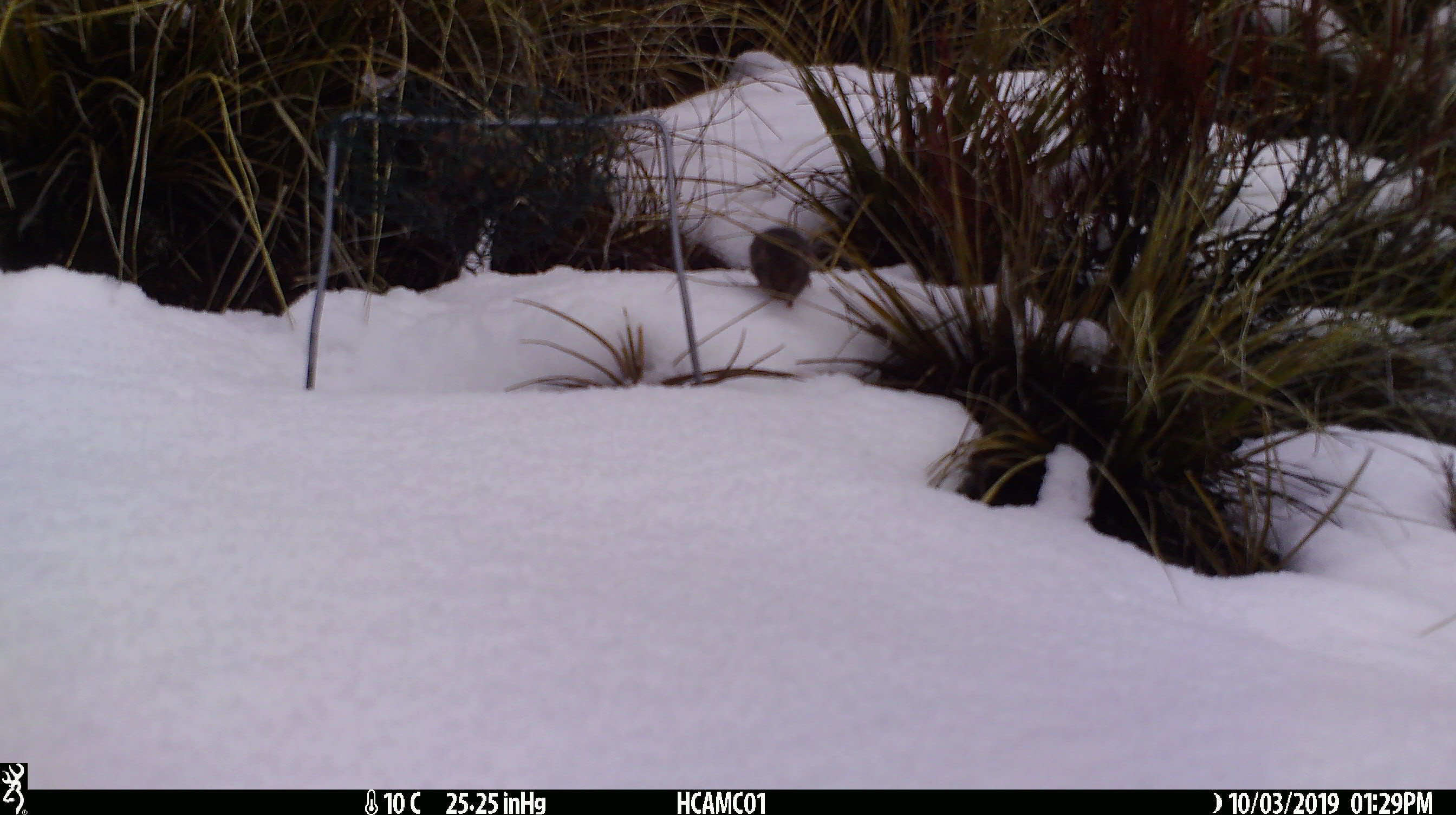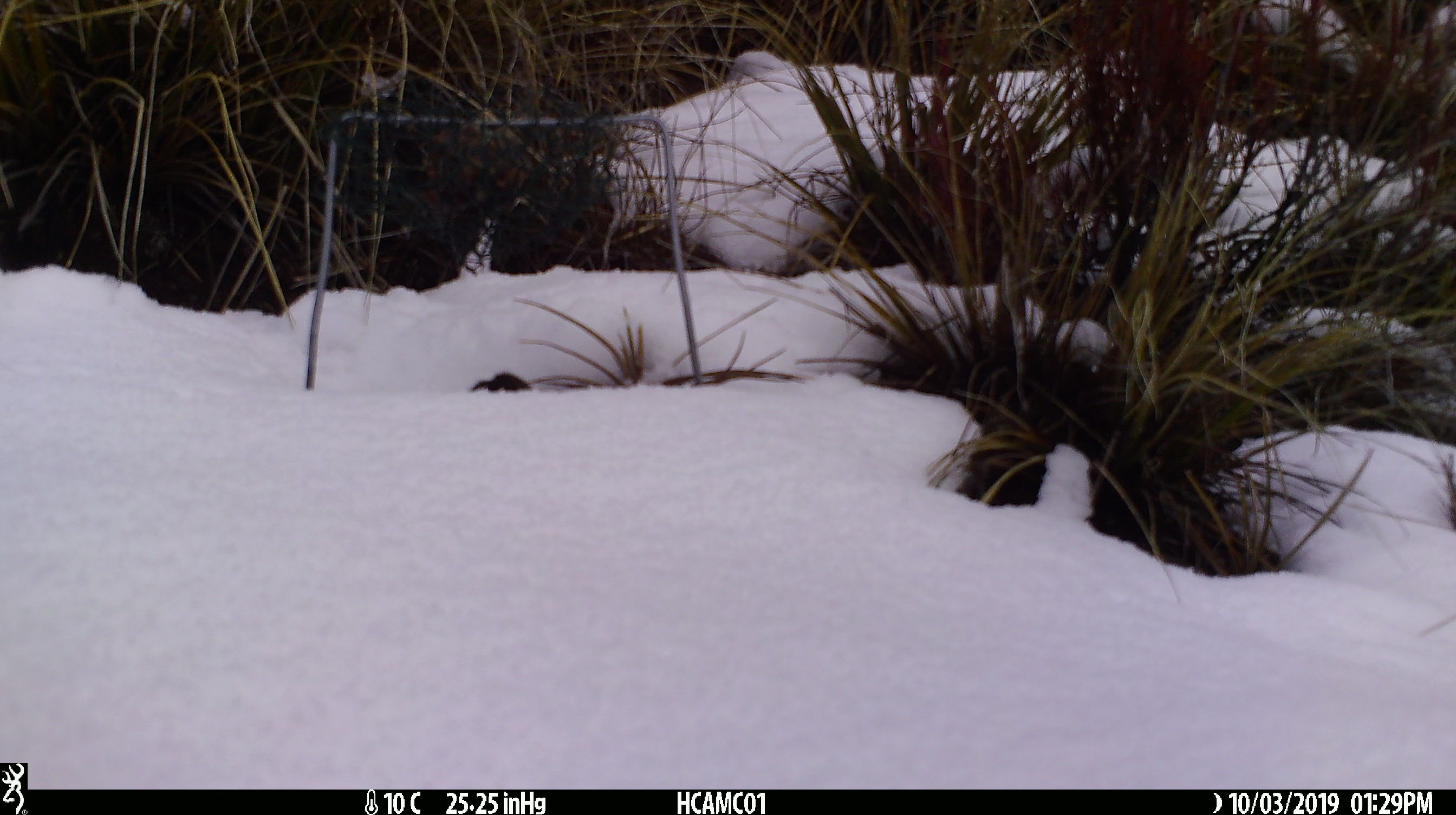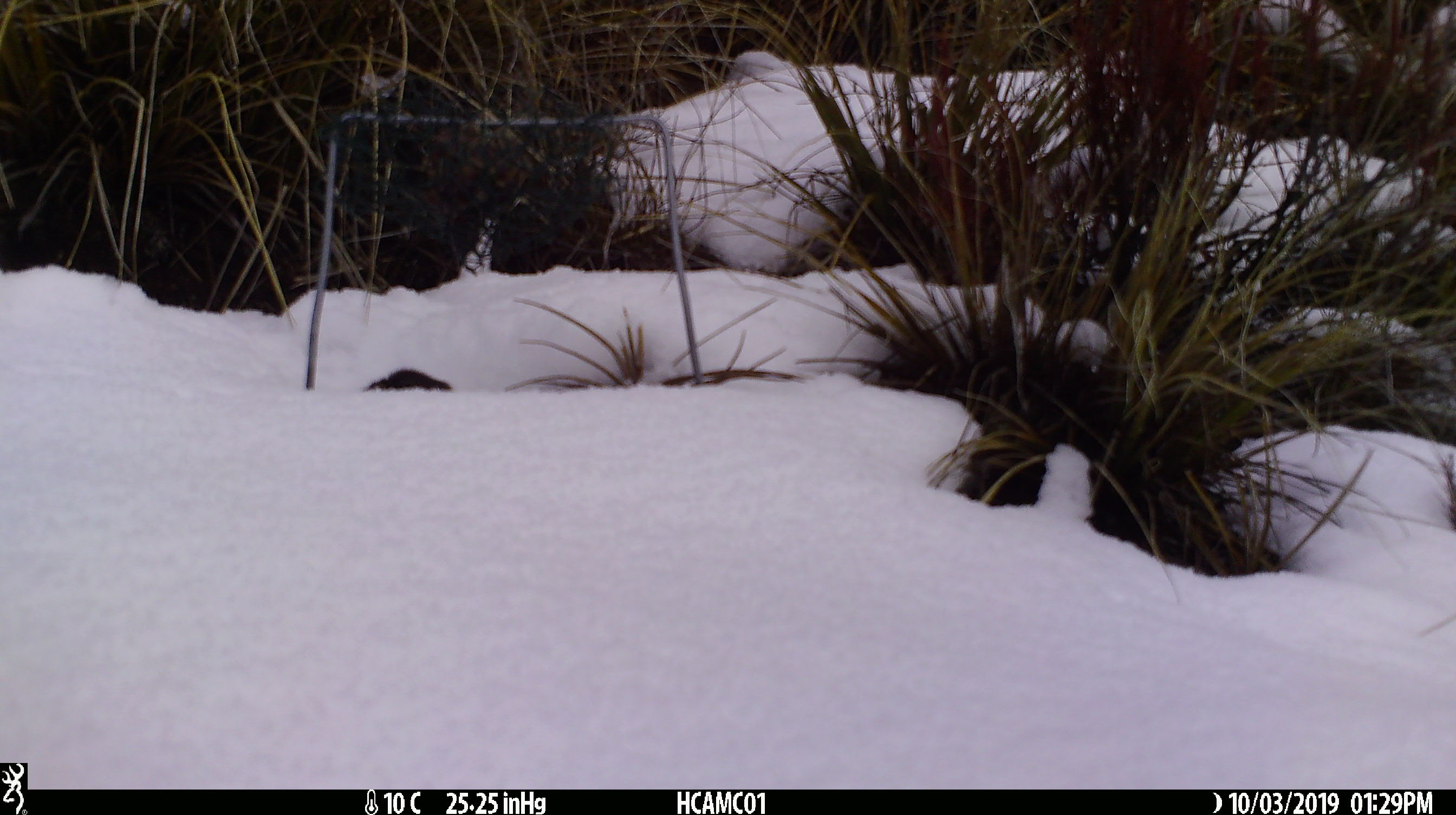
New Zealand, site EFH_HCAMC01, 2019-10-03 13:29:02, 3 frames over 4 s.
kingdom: Animalia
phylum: Chordata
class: Mammalia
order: Rodentia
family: Muridae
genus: Mus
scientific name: Mus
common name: mouse